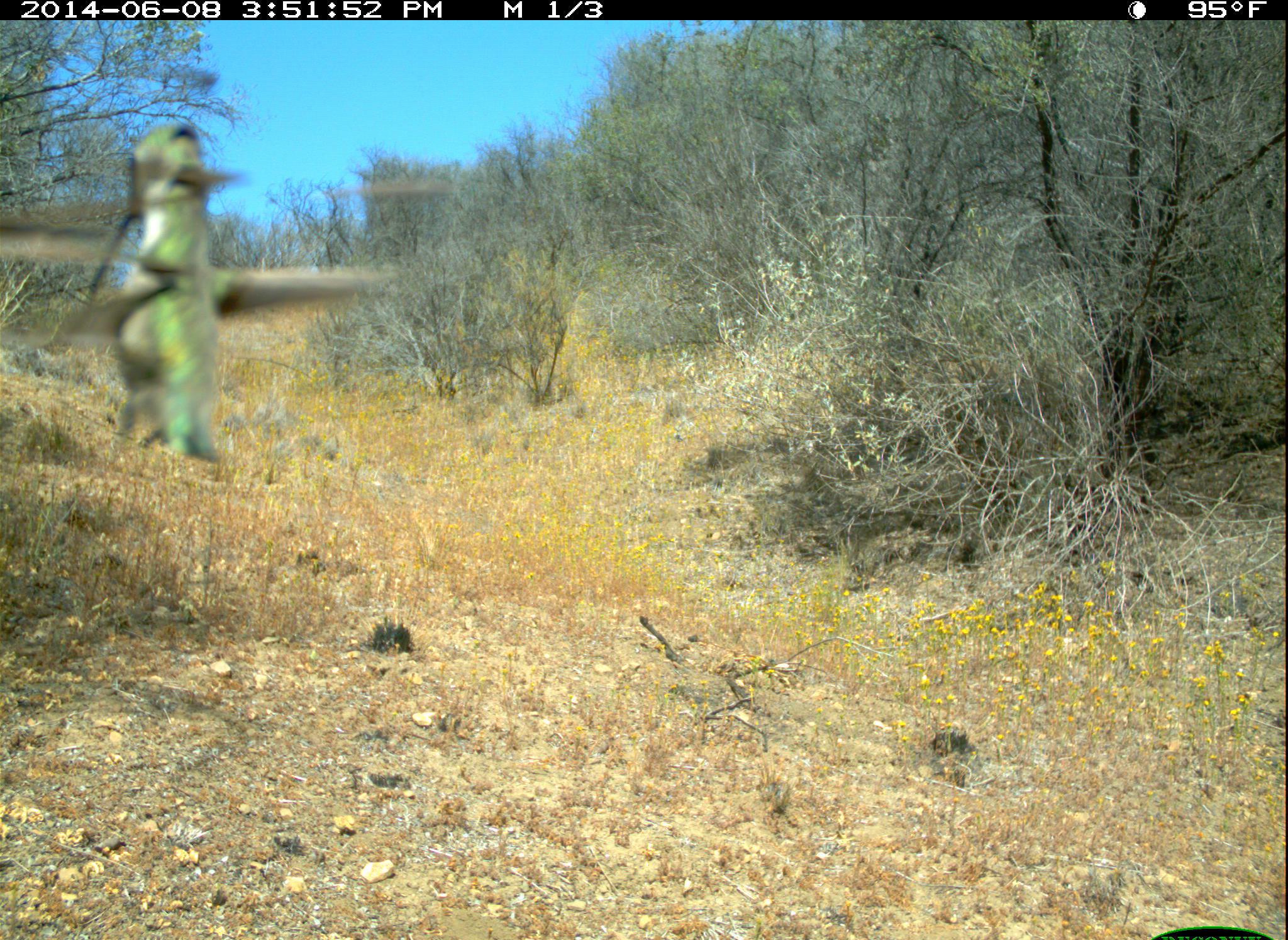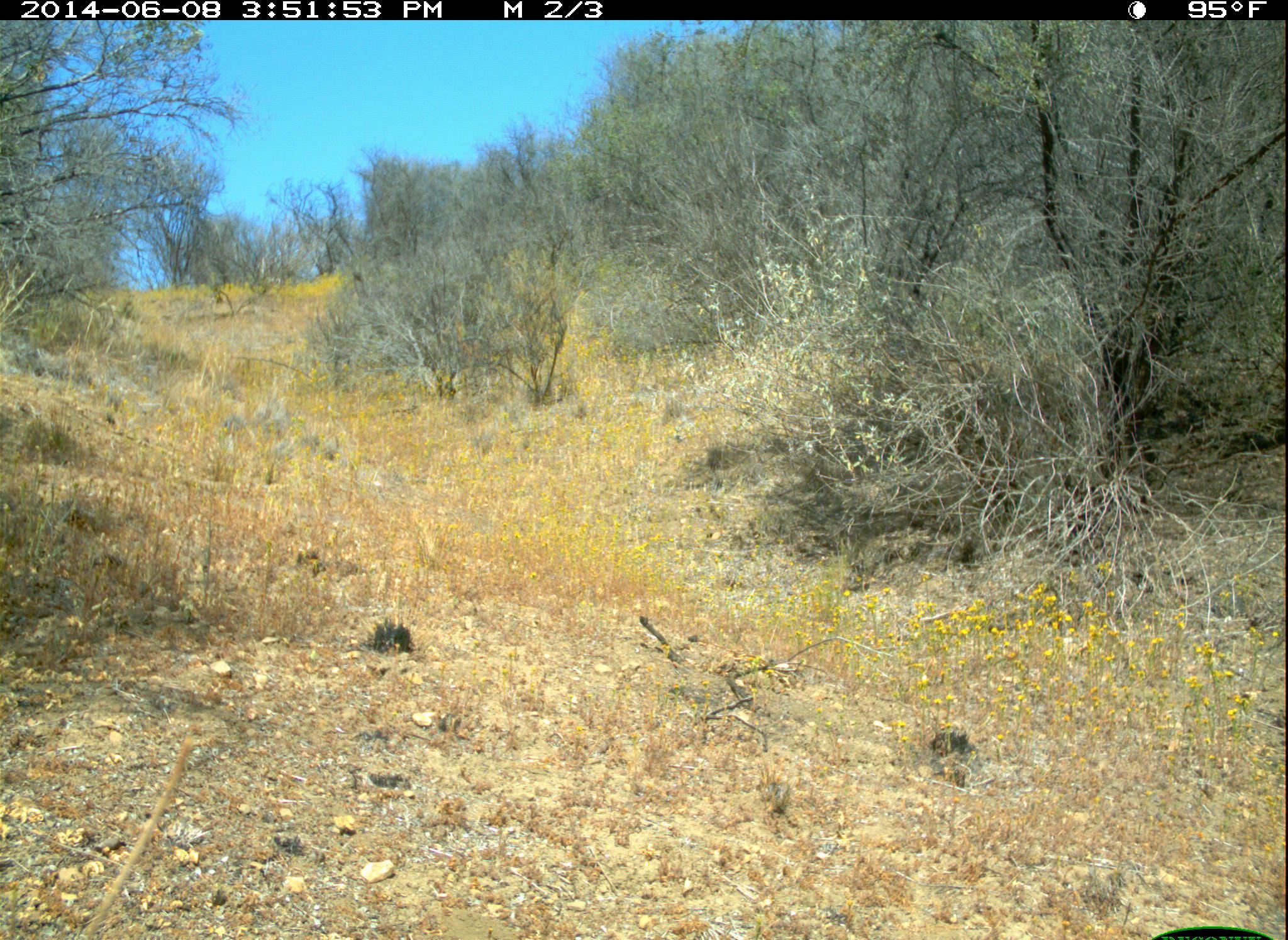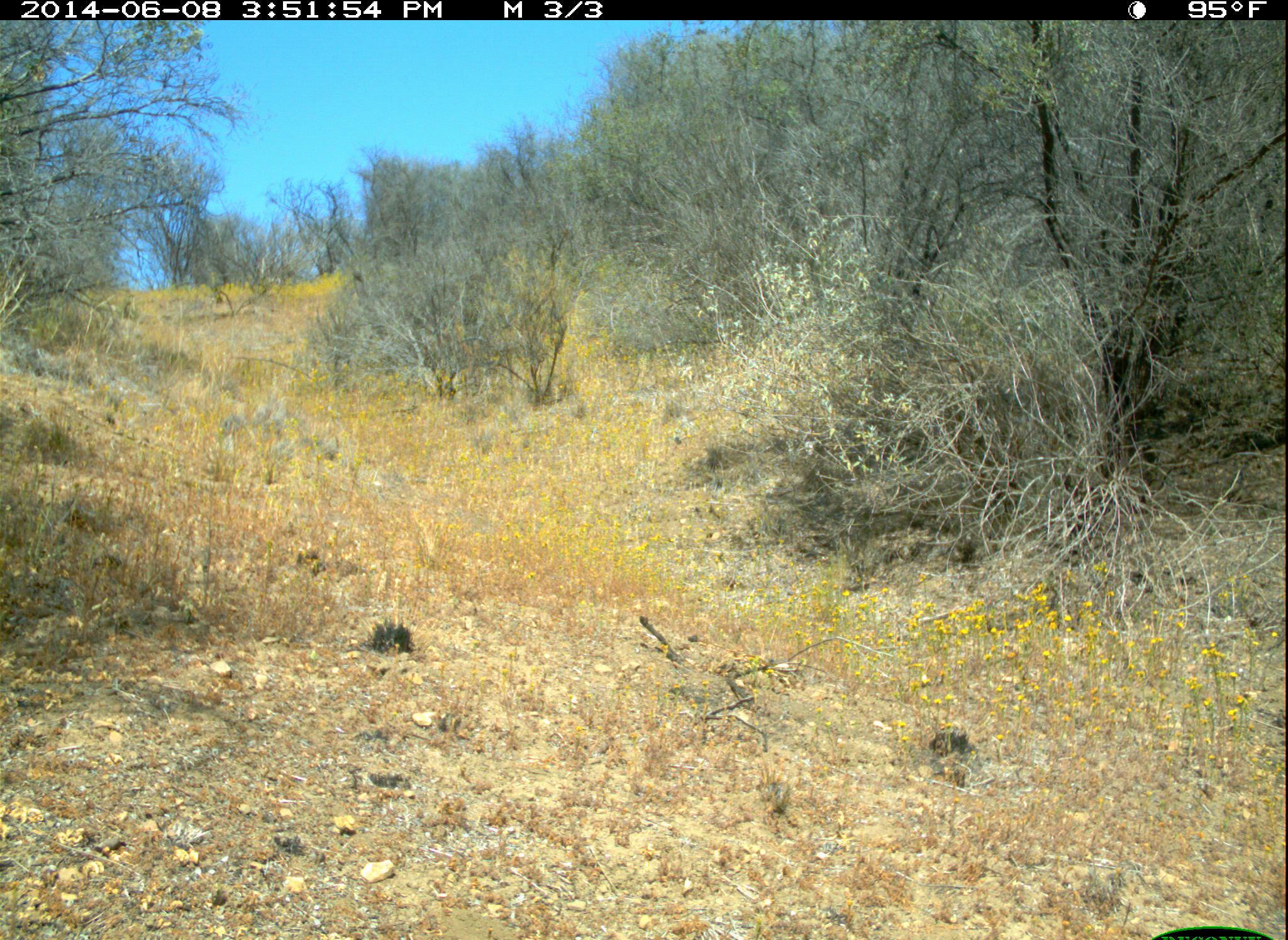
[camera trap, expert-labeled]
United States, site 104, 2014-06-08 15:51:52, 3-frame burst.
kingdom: Animalia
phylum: Chordata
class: Aves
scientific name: Aves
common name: bird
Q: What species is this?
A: Bird (Aves).